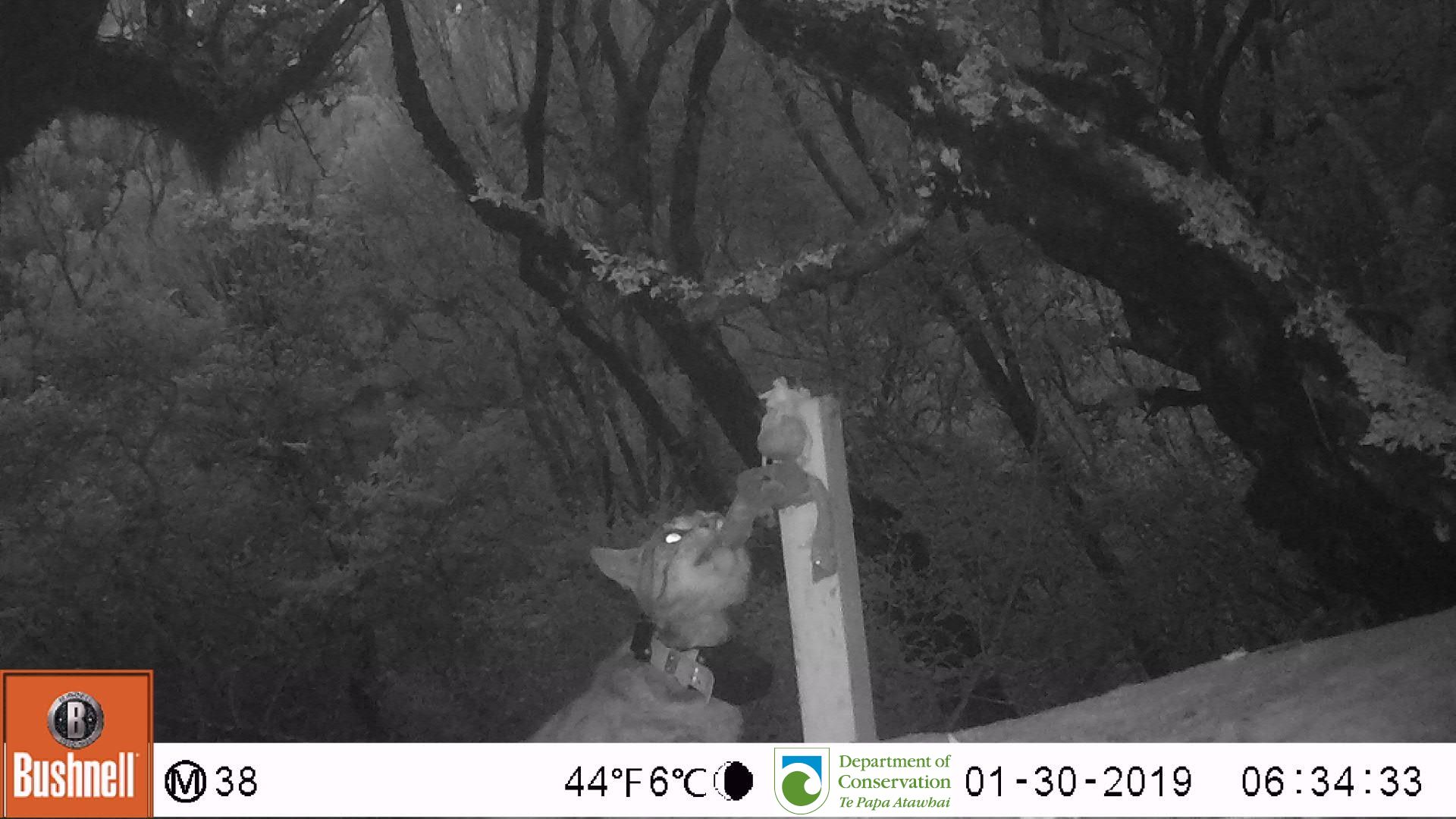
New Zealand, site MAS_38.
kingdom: Animalia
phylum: Chordata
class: Mammalia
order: Carnivora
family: Felidae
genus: Felis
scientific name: Felis catus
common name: domestic cat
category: cat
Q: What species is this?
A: Cat (domestic cat) (Felis catus).